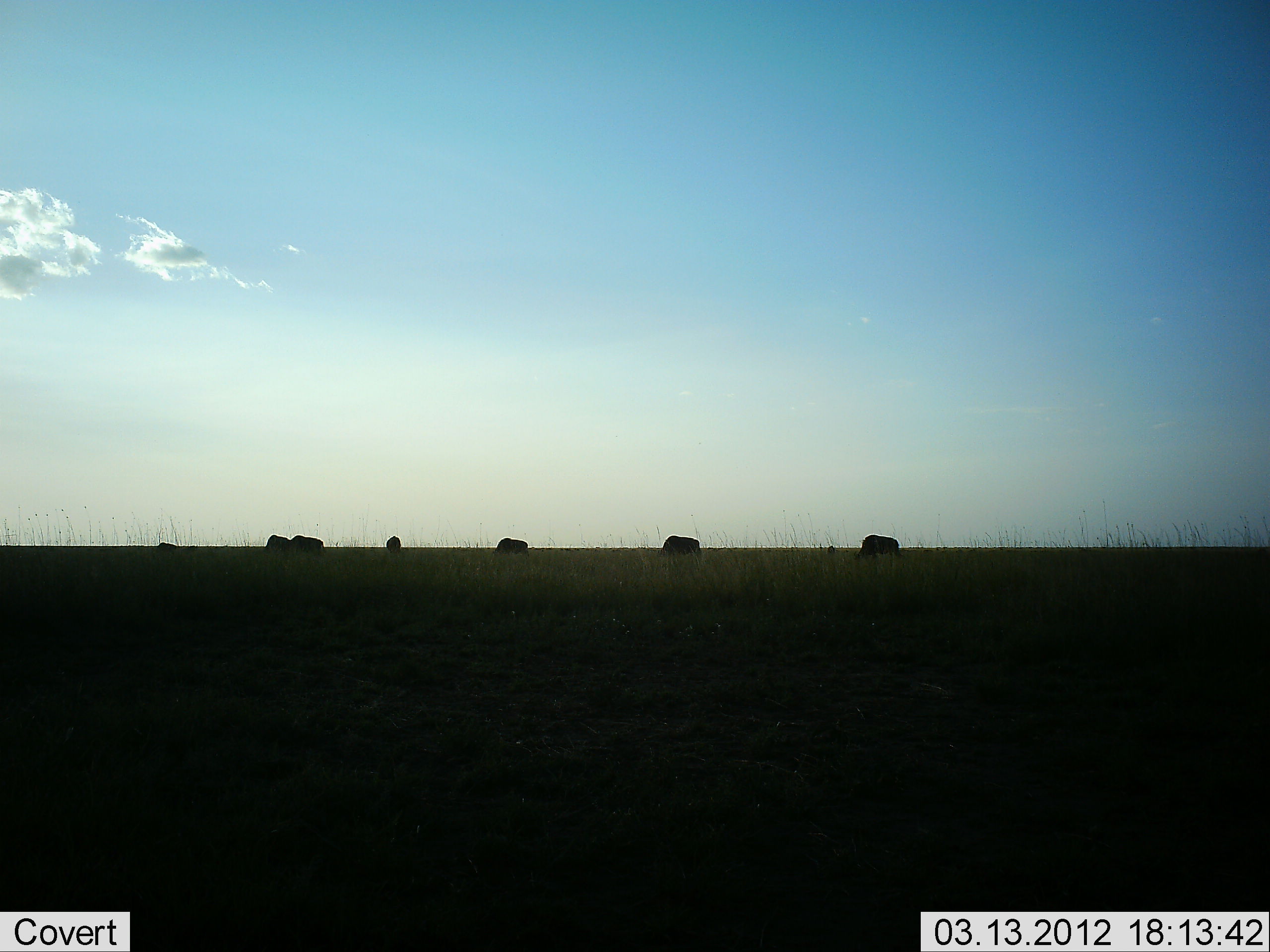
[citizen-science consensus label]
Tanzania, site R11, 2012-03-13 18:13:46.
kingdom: Animalia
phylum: Chordata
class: Mammalia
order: Artiodactyla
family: Bovidae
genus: Connochaetes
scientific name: Connochaetes taurinus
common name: blue wildebeest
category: wildebeest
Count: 7.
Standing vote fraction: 38%.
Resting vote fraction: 0%.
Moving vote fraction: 0%.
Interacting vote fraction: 0%.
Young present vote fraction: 0%.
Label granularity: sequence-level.